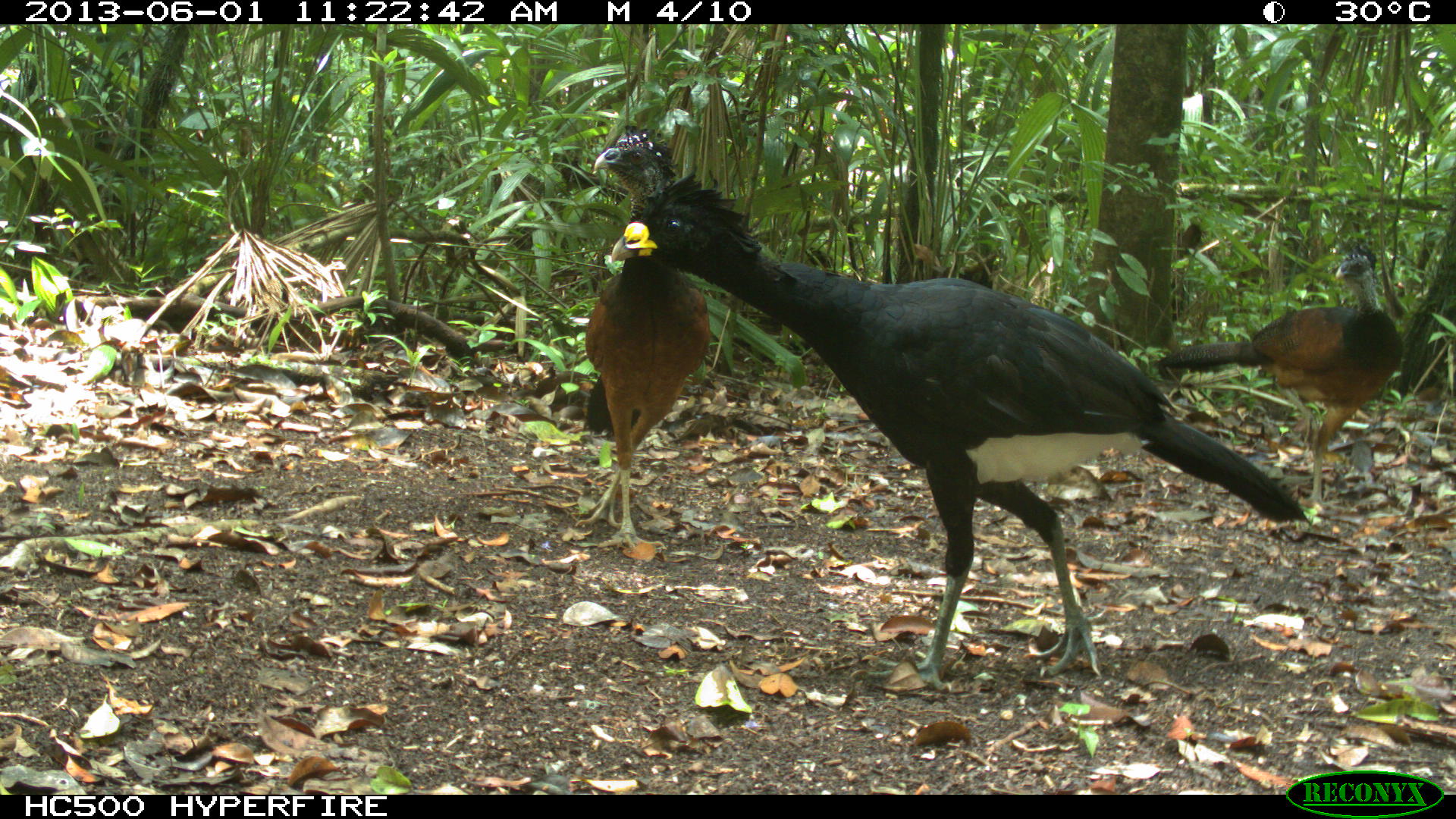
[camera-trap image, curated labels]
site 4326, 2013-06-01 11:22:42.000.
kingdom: Animalia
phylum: Chordata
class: Aves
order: Galliformes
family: Cracidae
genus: Crax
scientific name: Crax rubra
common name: great curassow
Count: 3.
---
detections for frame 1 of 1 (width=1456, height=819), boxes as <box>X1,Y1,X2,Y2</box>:
crax rubra: <box>607,168,1310,692</box>; <box>1152,234,1402,520</box>; <box>574,123,712,550</box>